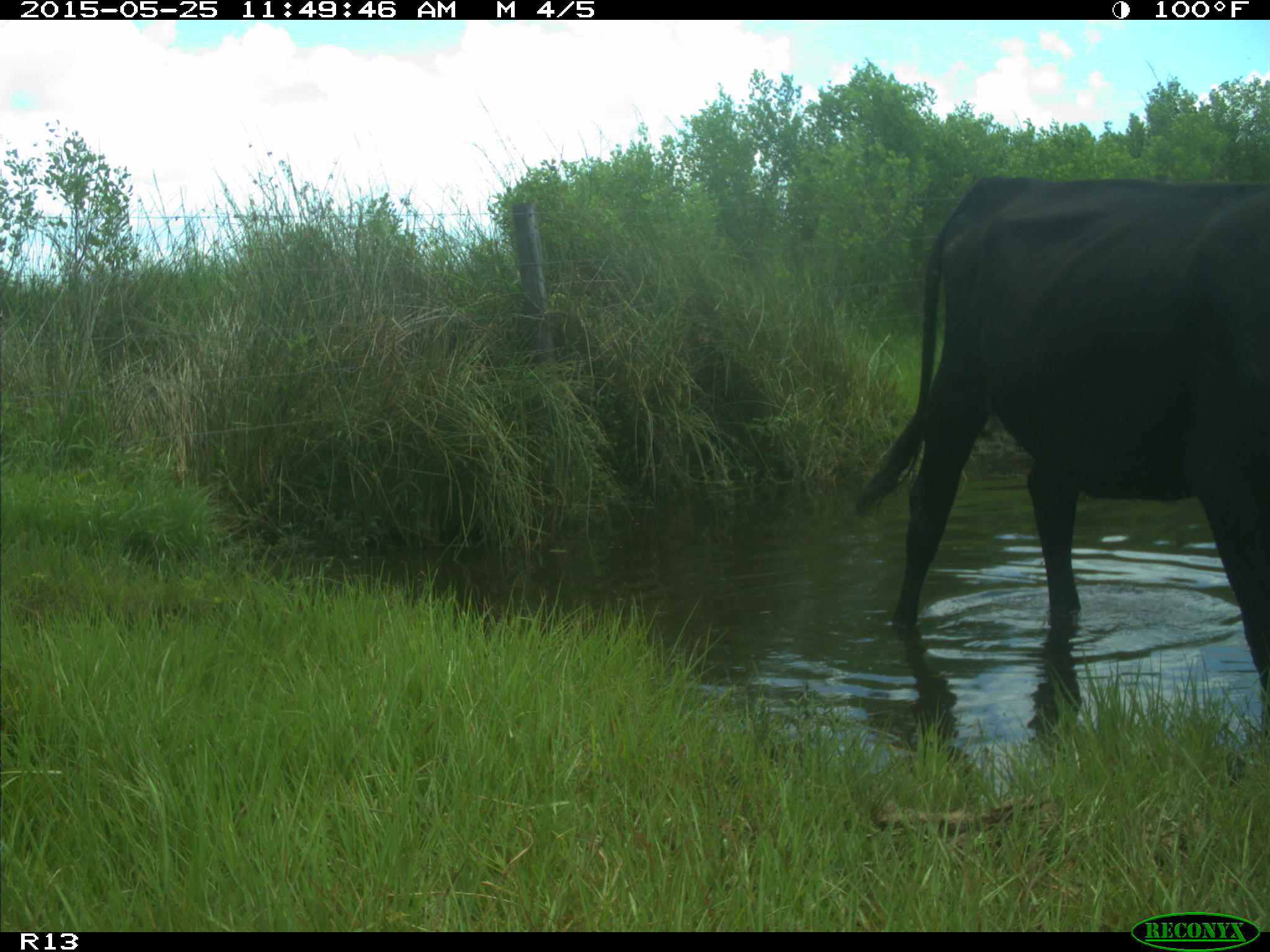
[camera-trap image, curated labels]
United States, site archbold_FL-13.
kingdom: Animalia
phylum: Chordata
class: Mammalia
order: Artiodactyla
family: Bovidae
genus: Bos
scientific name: Bos taurus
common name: domestic cow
Bos taurus (domestic cow).